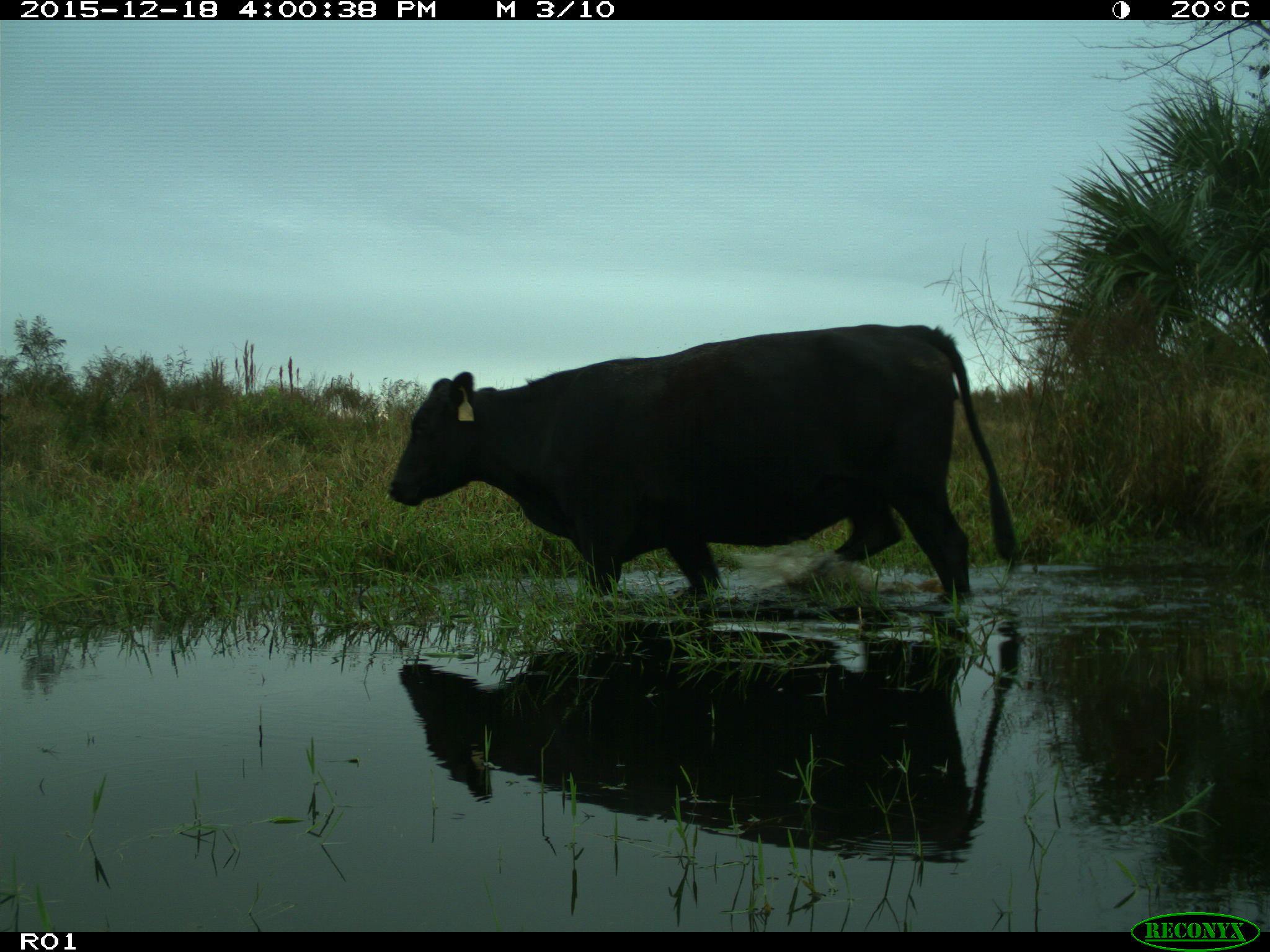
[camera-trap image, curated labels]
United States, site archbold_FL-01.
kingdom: Animalia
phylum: Chordata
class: Mammalia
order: Artiodactyla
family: Bovidae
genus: Bos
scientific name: Bos taurus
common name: domestic cow